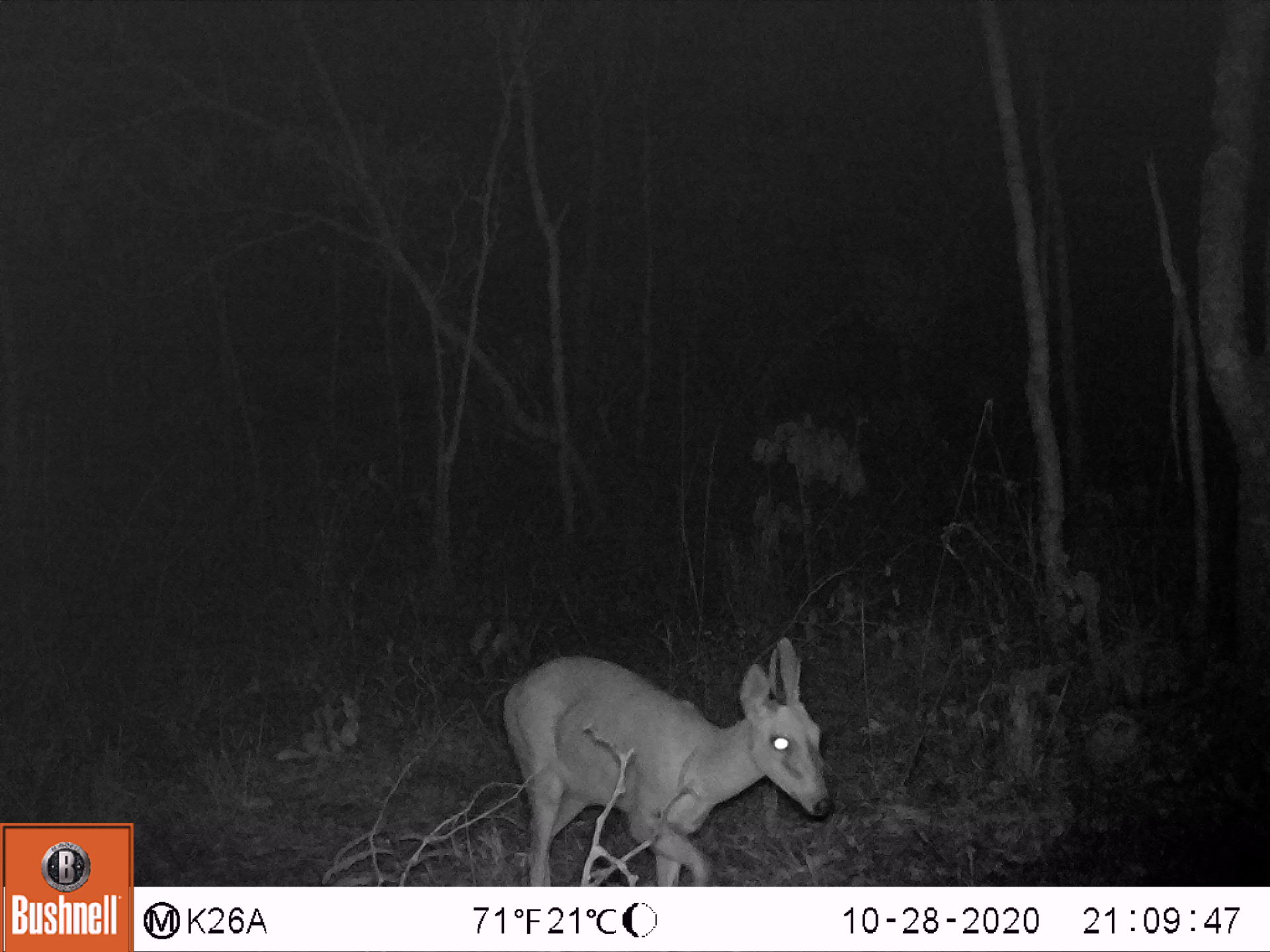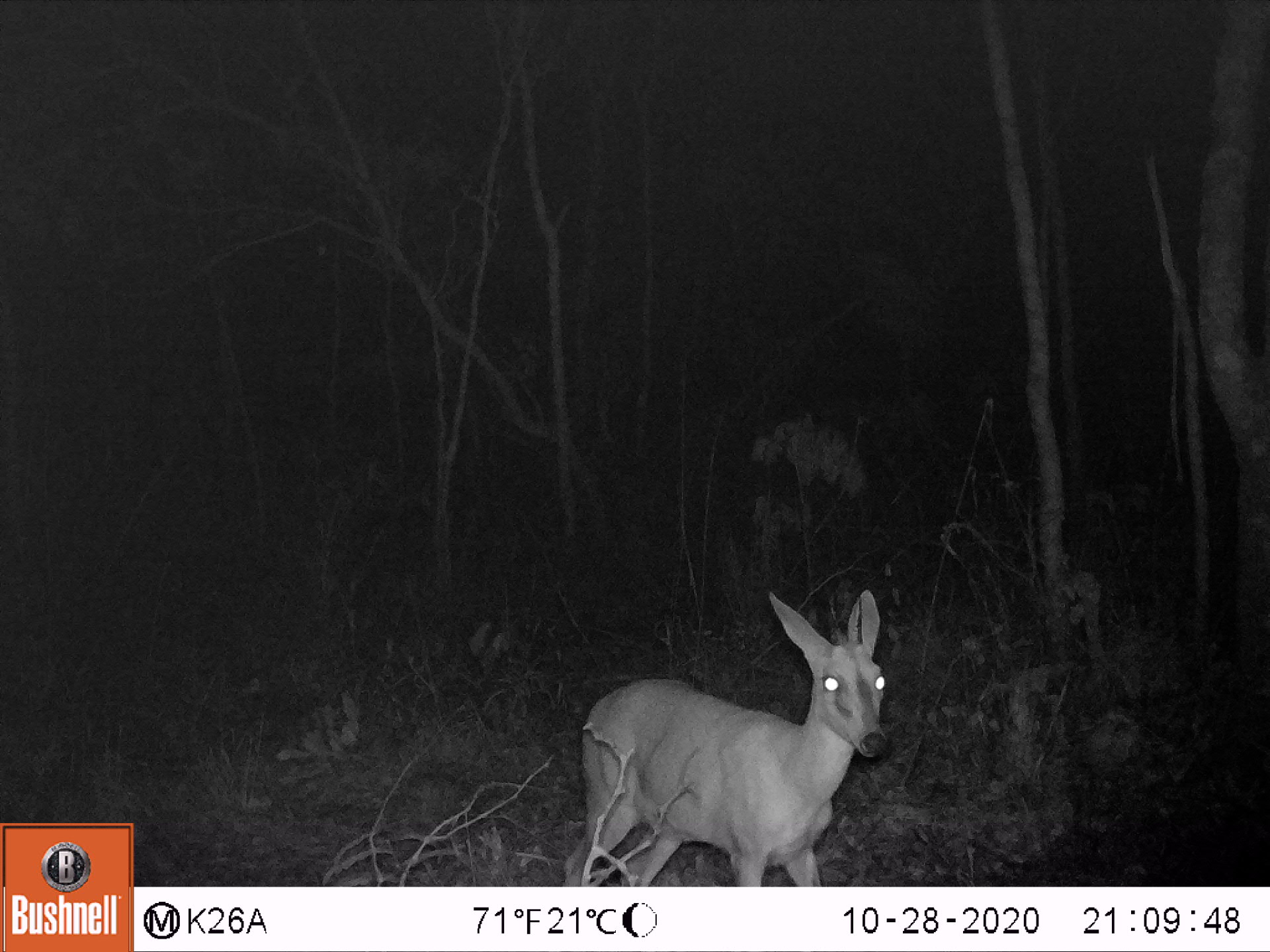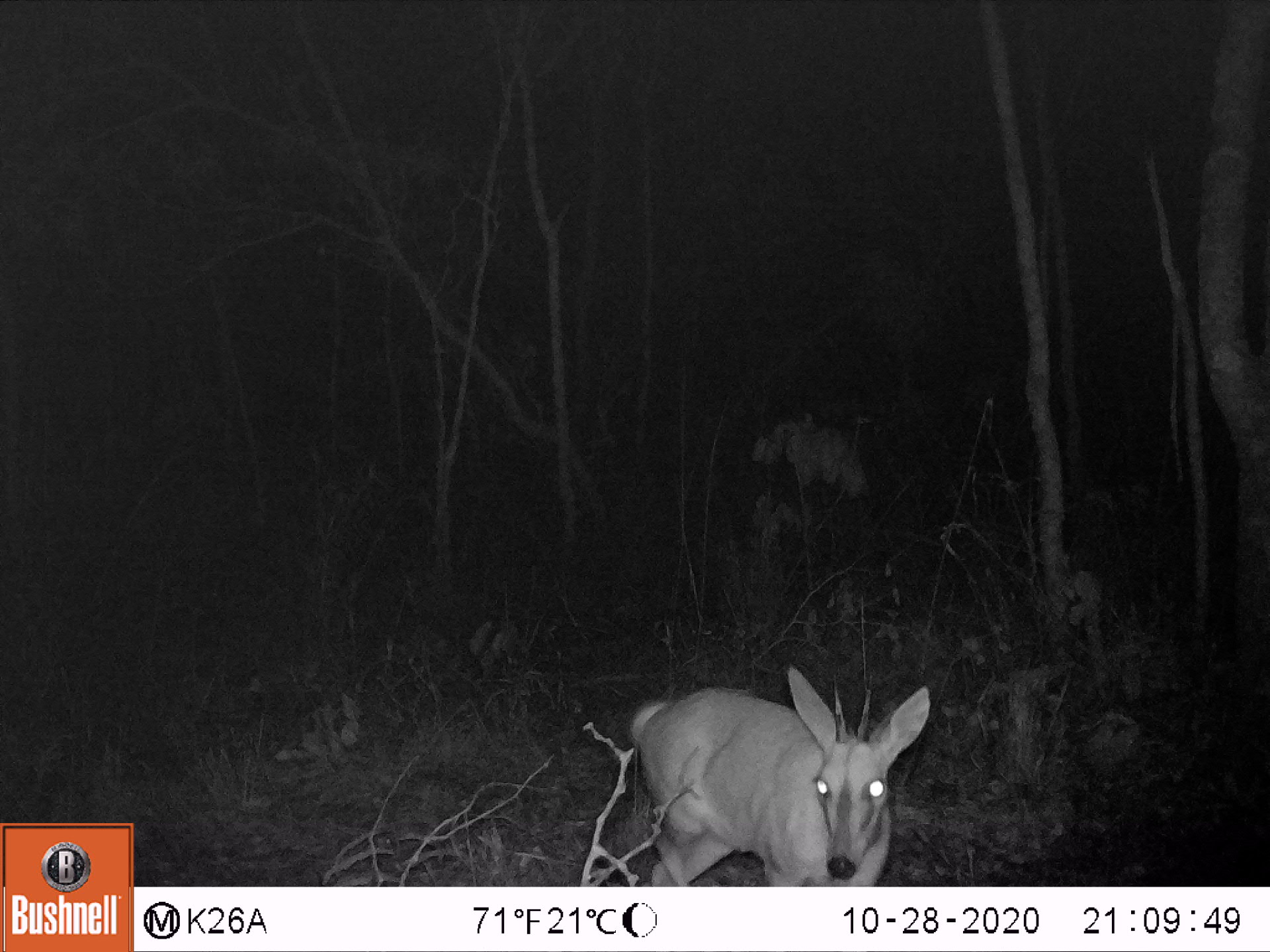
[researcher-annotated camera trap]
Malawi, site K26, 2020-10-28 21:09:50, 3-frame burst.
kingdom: Animalia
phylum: Chordata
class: Mammalia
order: Artiodactyla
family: Bovidae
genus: Sylvicapra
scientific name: Sylvicapra grimmia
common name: common duiker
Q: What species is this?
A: Common duiker (Sylvicapra grimmia).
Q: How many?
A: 1.